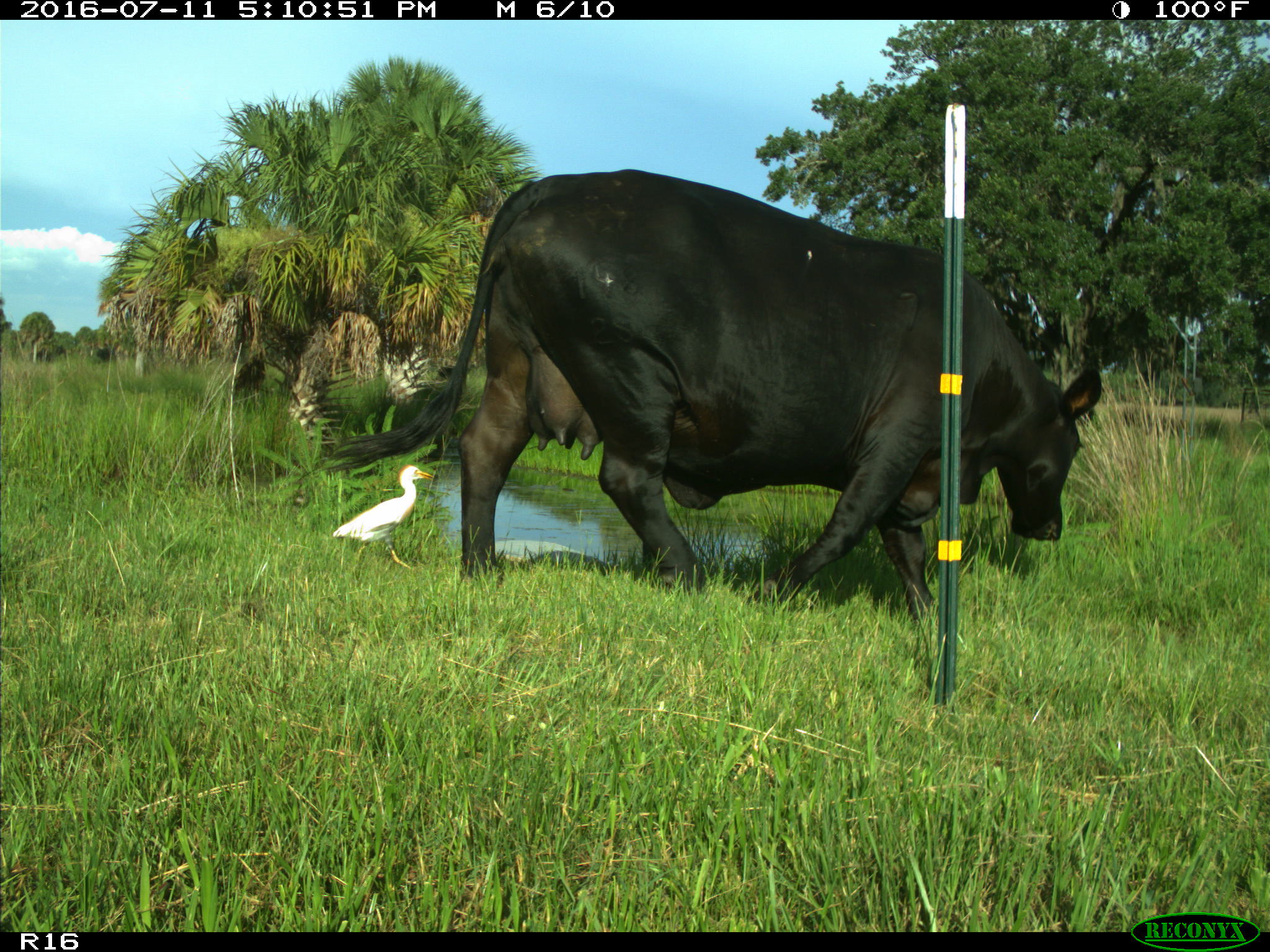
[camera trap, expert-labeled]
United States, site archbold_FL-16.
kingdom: Animalia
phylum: Chordata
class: Mammalia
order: Artiodactyla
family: Bovidae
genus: Bos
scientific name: Bos taurus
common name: domestic cow